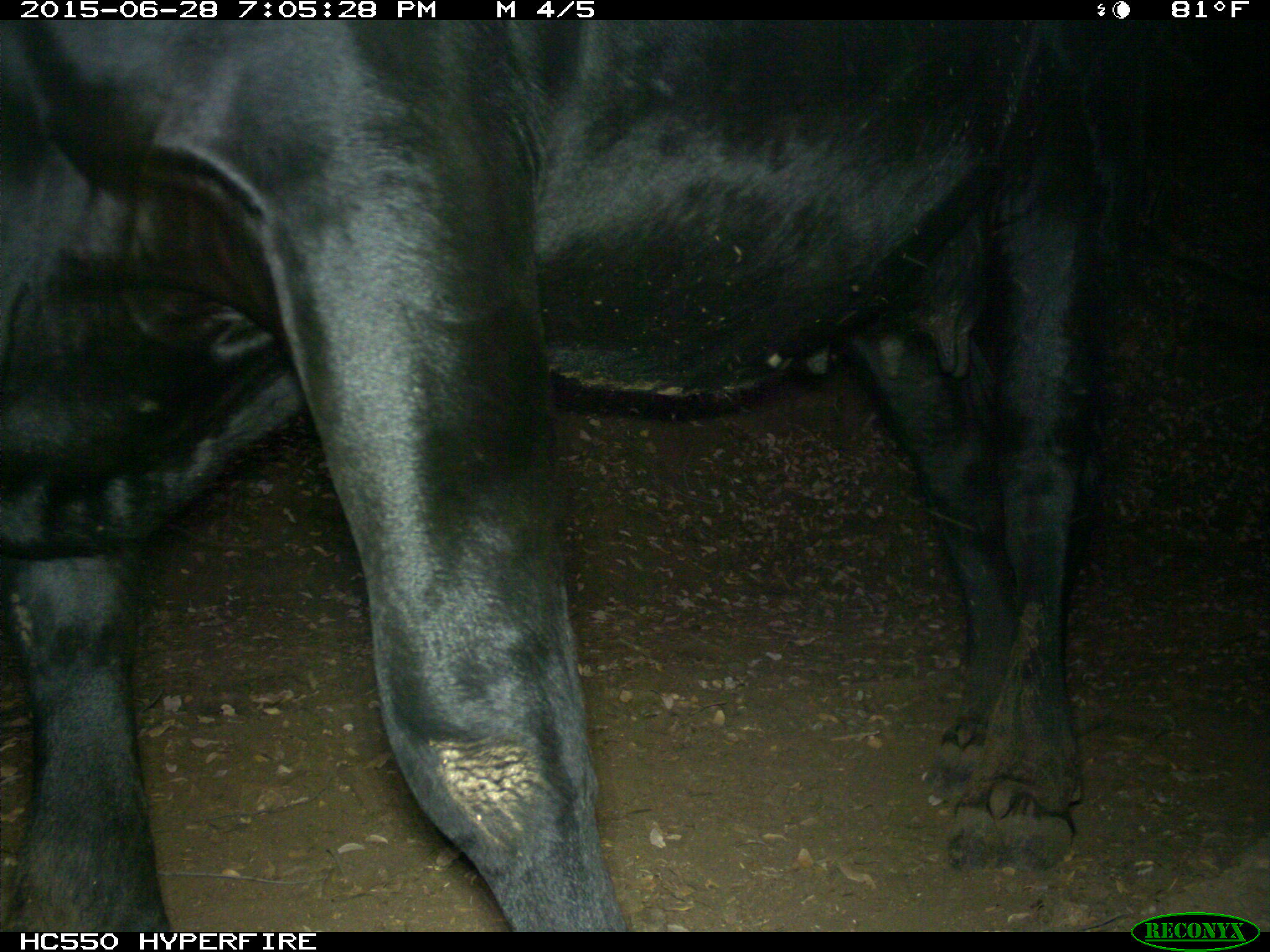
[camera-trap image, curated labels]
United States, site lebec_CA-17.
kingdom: Animalia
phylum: Chordata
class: Mammalia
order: Artiodactyla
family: Bovidae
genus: Bos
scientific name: Bos taurus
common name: domestic cow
Bos taurus (domestic cow).